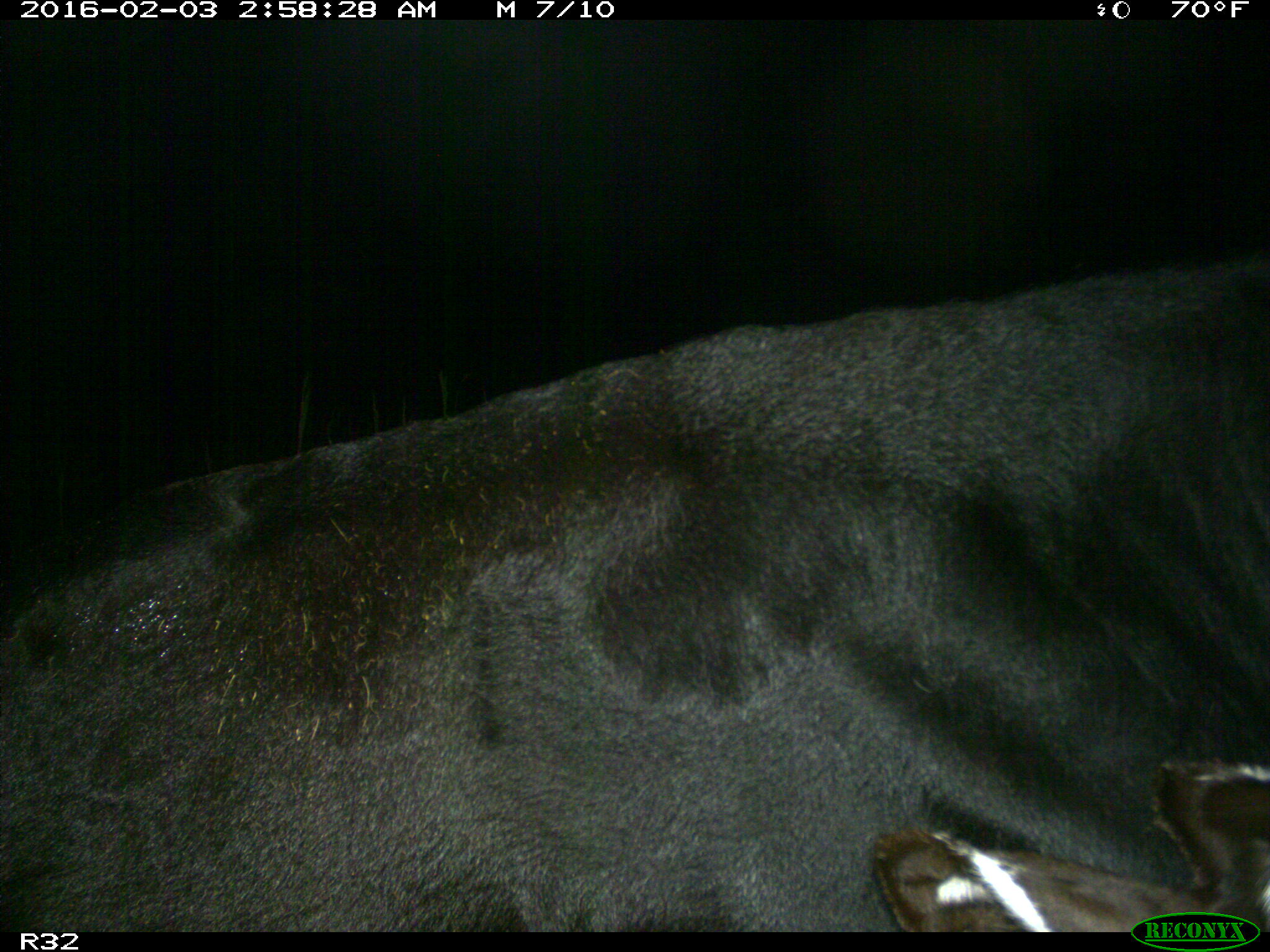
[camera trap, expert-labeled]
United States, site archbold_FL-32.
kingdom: Animalia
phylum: Chordata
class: Mammalia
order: Artiodactyla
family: Bovidae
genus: Bos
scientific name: Bos taurus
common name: domestic cow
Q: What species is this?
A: Bos taurus (domestic cow).